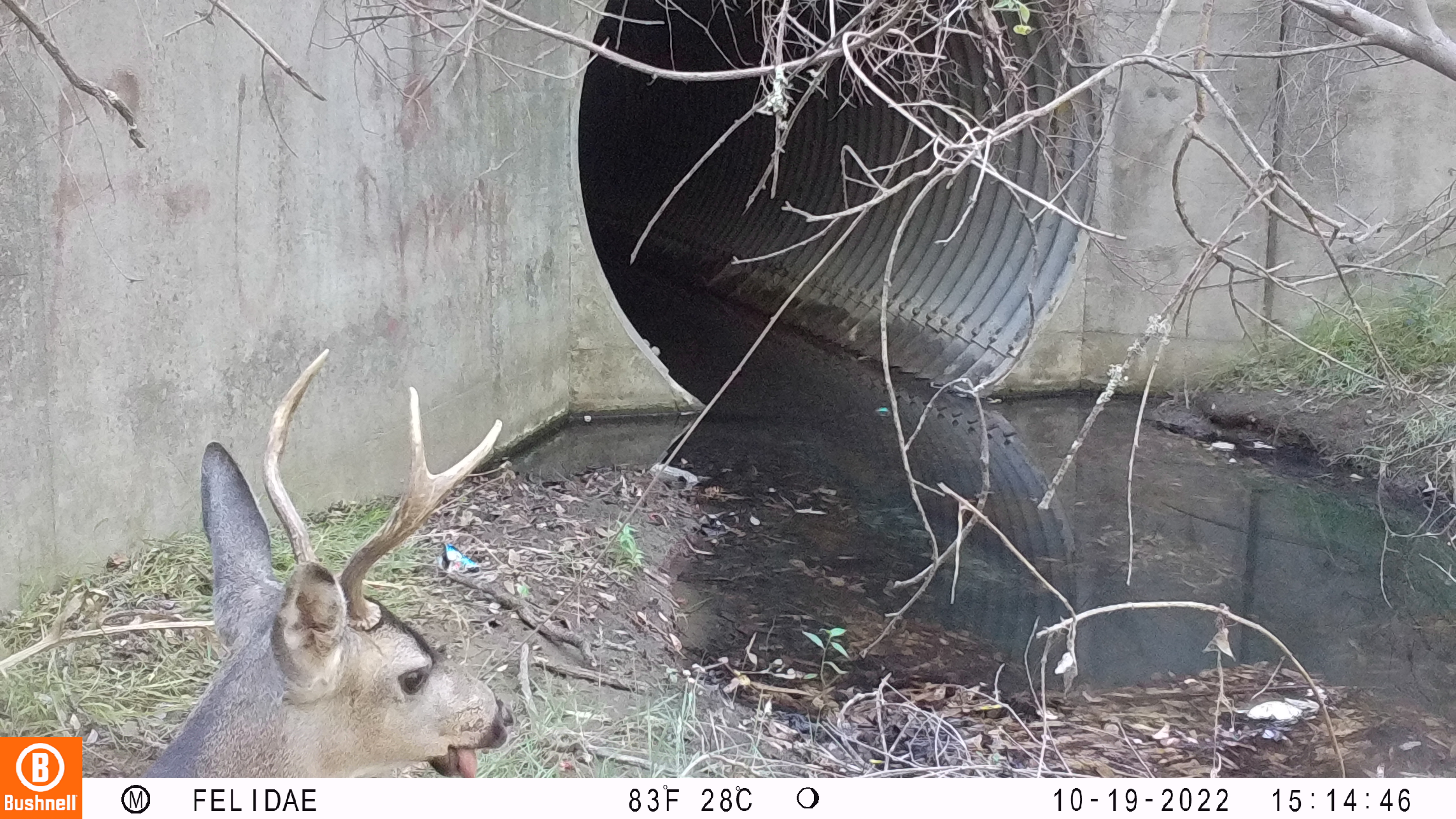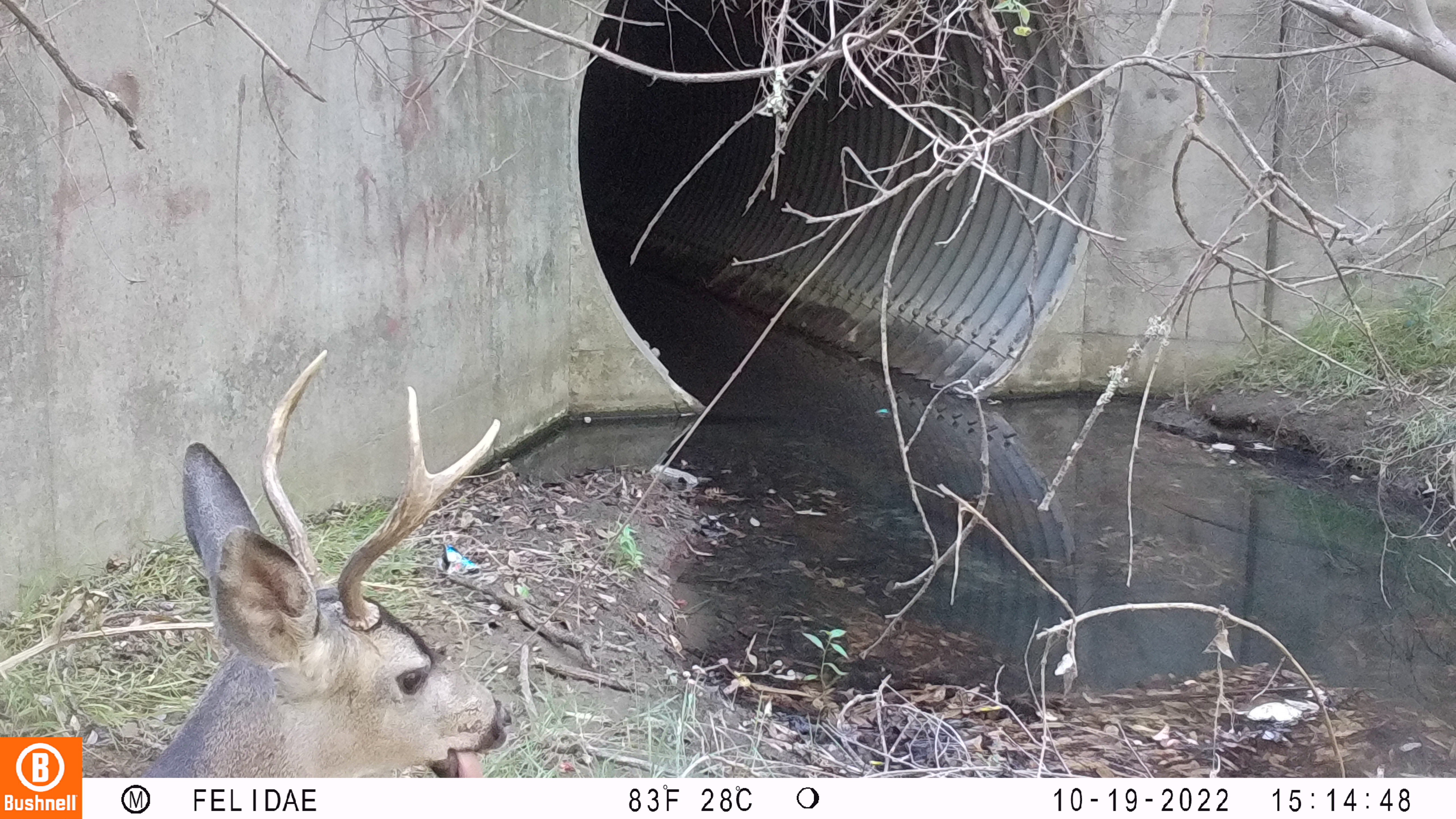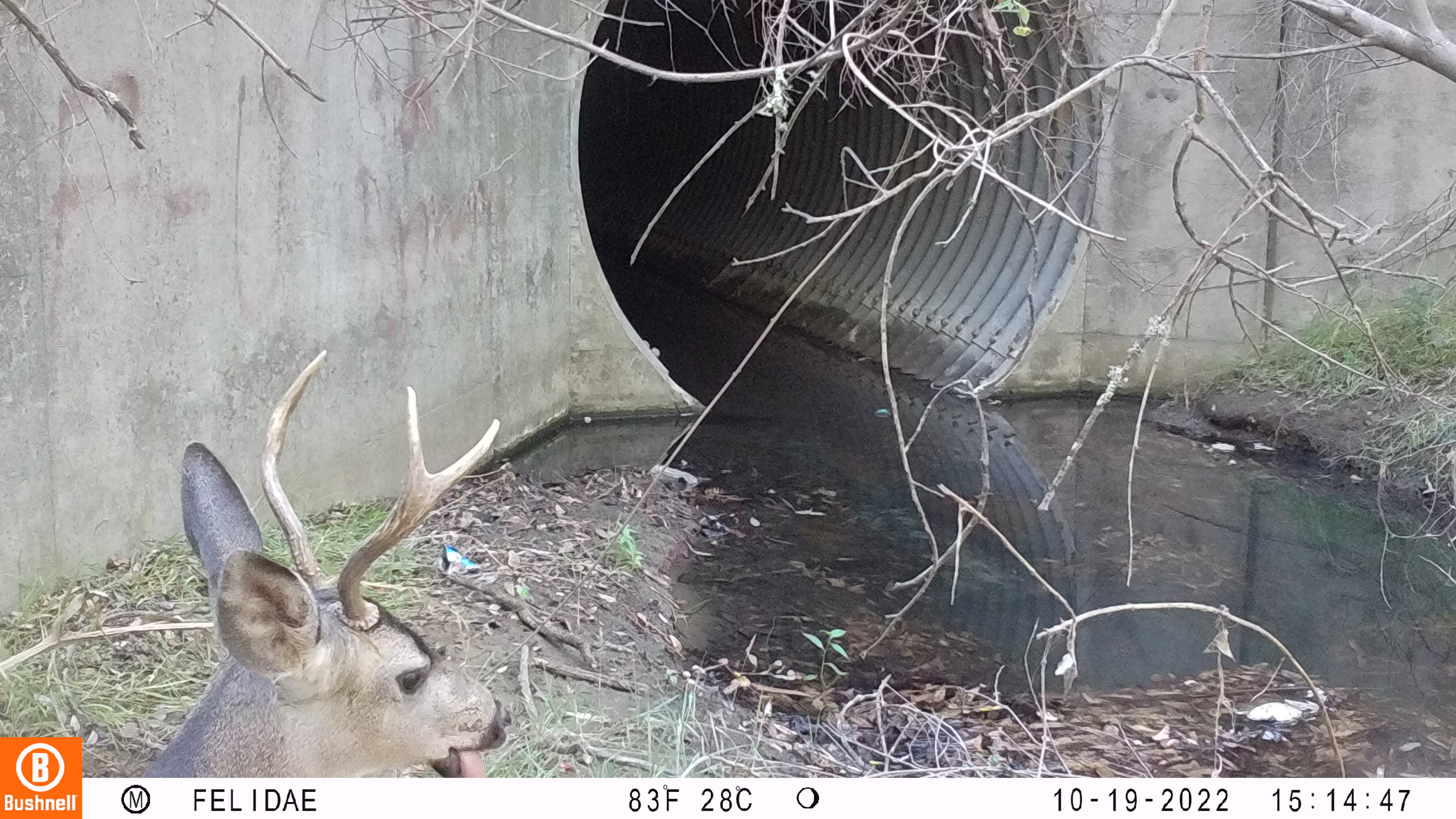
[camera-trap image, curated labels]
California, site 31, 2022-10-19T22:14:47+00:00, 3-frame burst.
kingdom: Animalia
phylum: Chordata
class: Mammalia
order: Artiodactyla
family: Cervidae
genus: Odocoileus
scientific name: Odocoileus hemionus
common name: mule deer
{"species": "mule deer (Odocoileus hemionus)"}